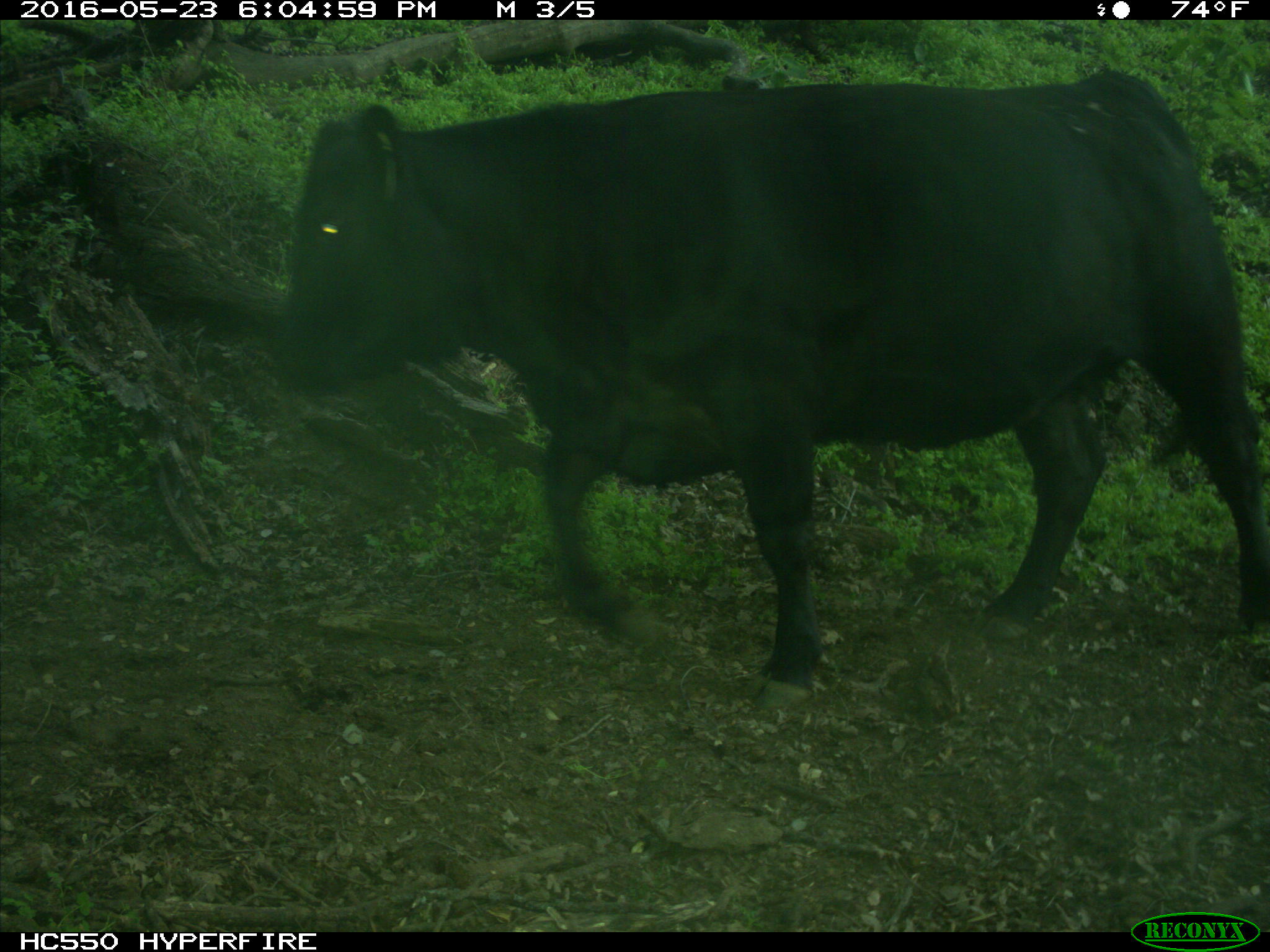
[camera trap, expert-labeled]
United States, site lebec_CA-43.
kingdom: Animalia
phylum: Chordata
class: Mammalia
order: Artiodactyla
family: Bovidae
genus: Bos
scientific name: Bos taurus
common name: domestic cow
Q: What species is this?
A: Bos taurus (domestic cow).